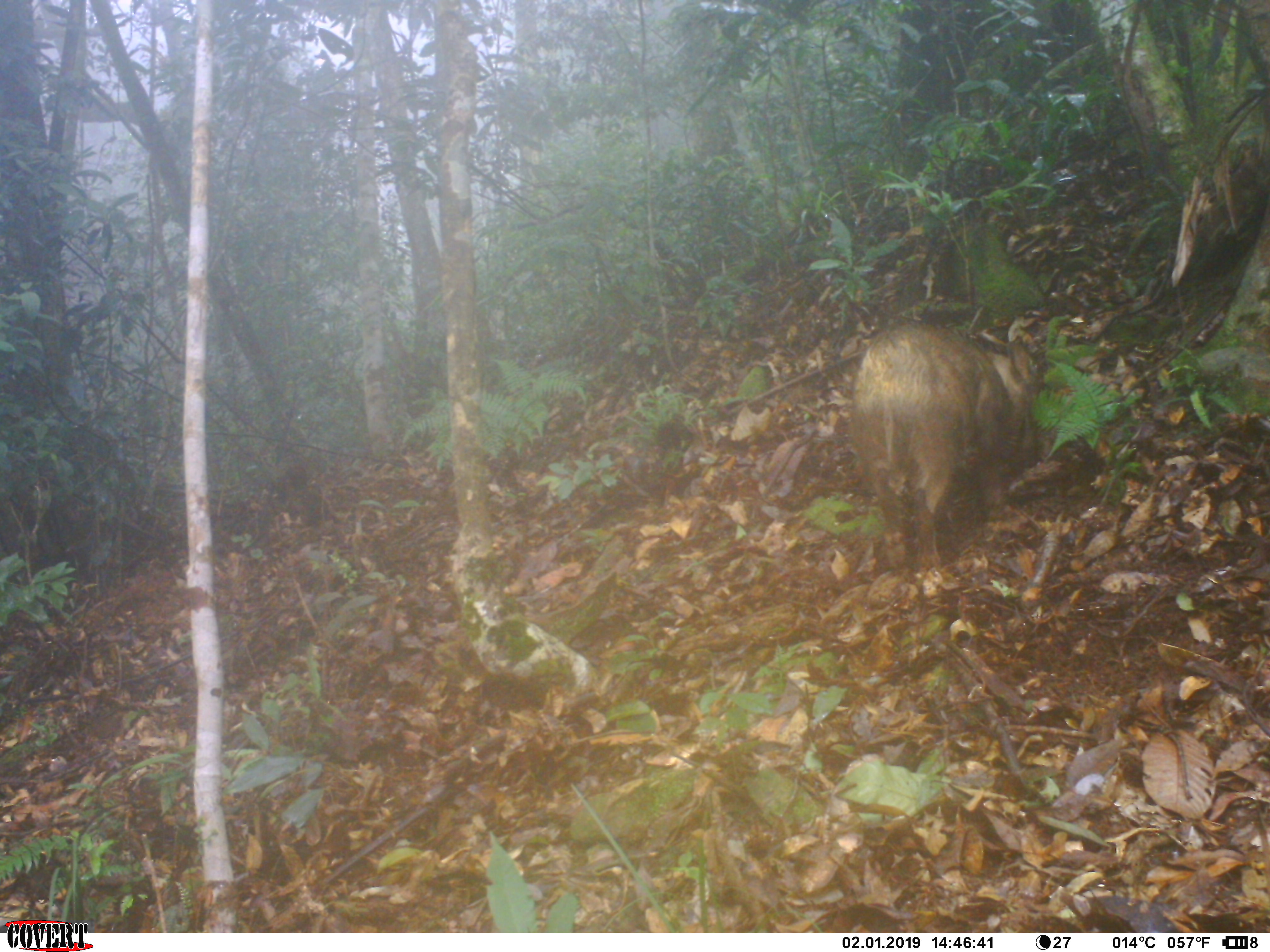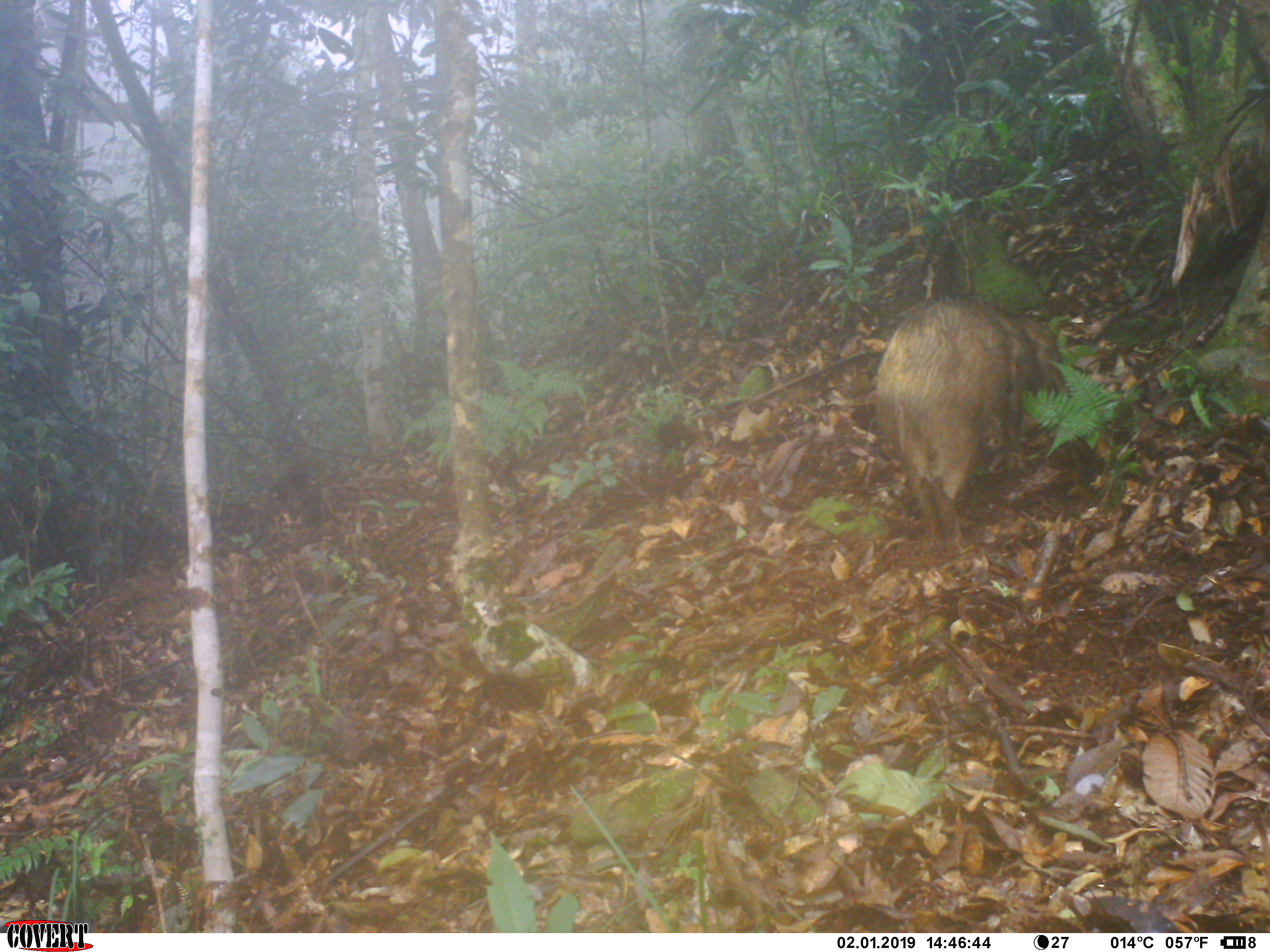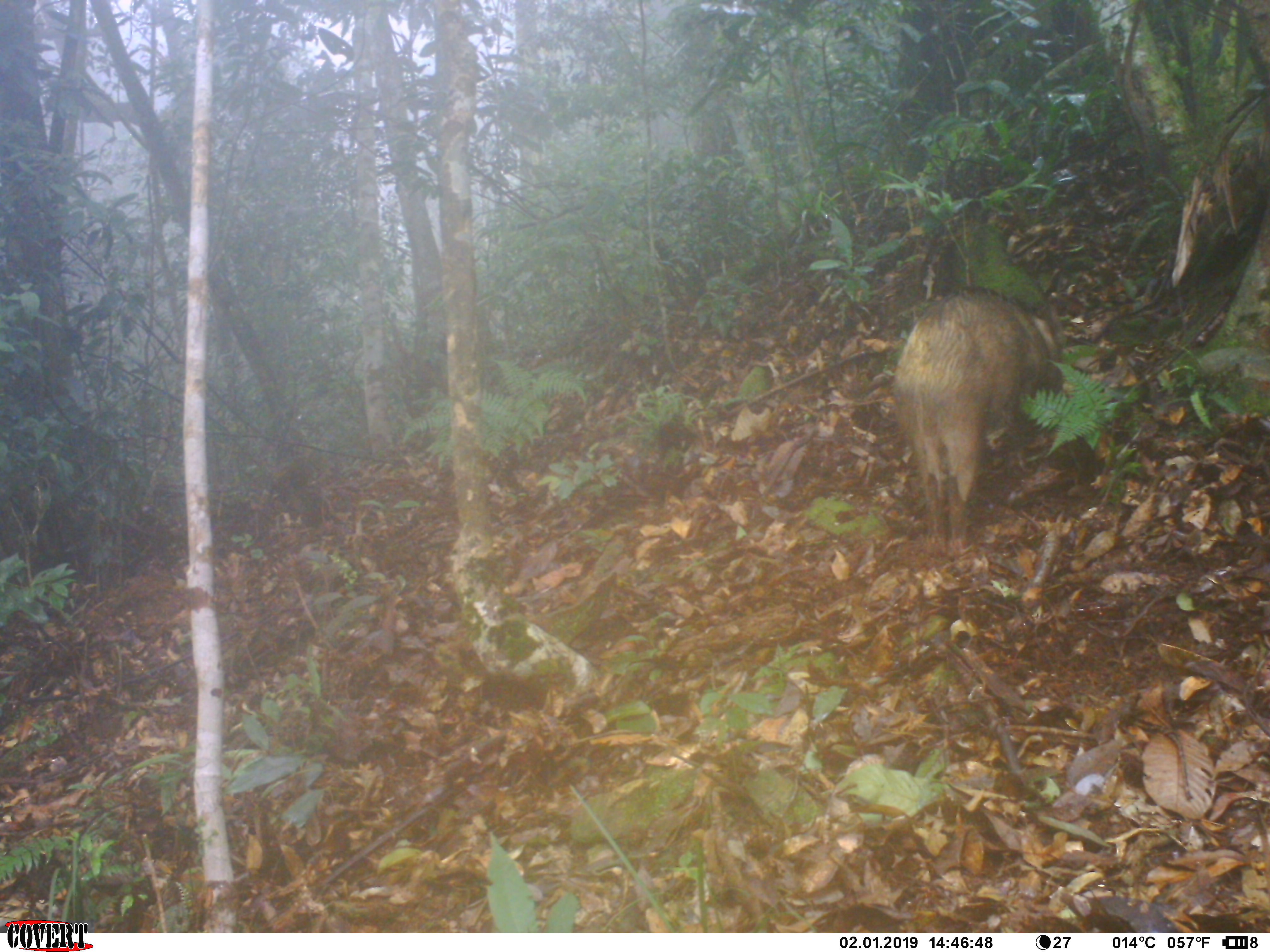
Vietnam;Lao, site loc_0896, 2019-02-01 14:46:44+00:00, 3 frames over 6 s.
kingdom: Animalia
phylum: Chordata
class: Mammalia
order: Artiodactyla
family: Suidae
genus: Sus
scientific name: Sus scrofa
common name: eurasian wild pig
Eurasian wild pig (Sus scrofa). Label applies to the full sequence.